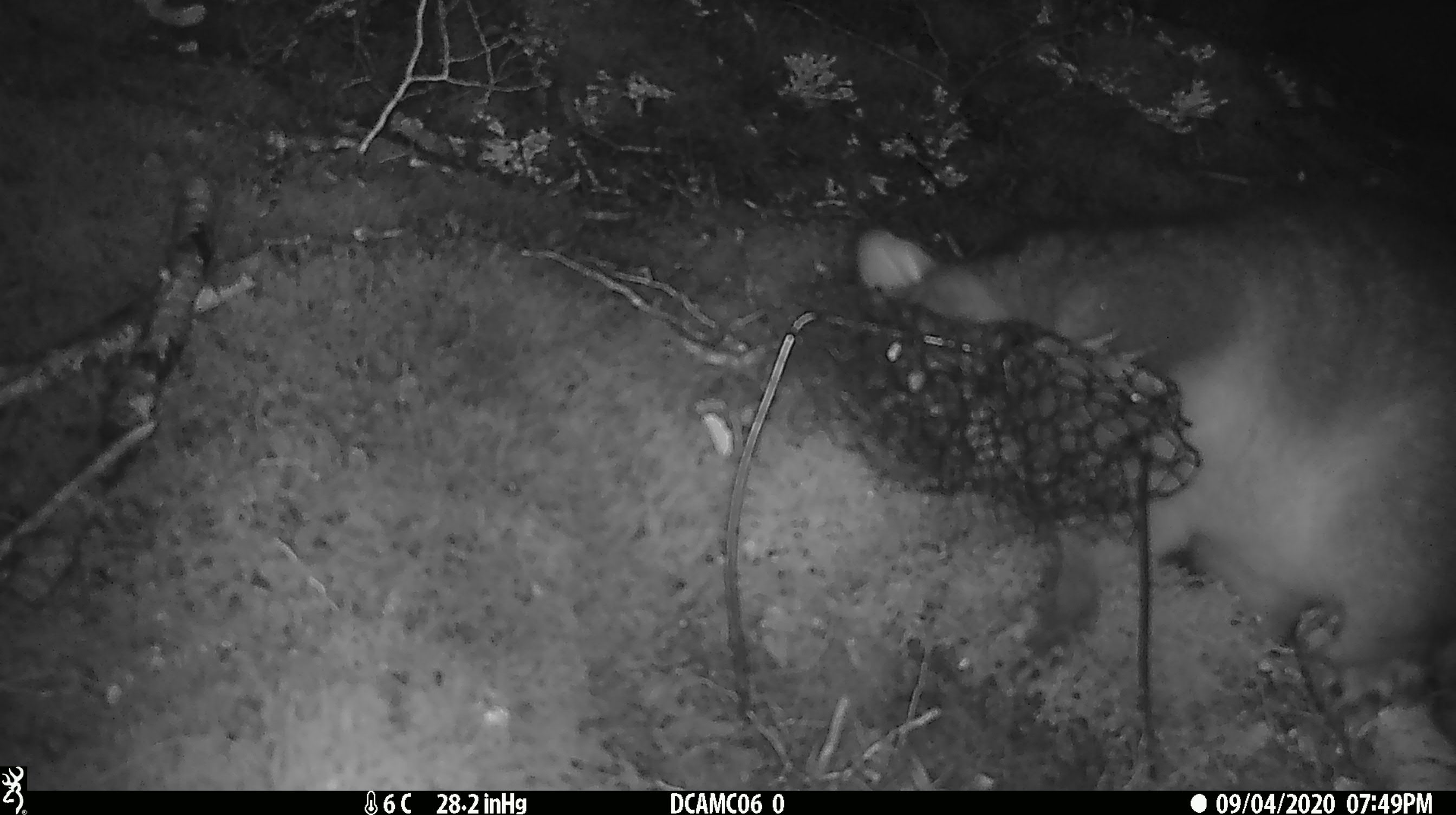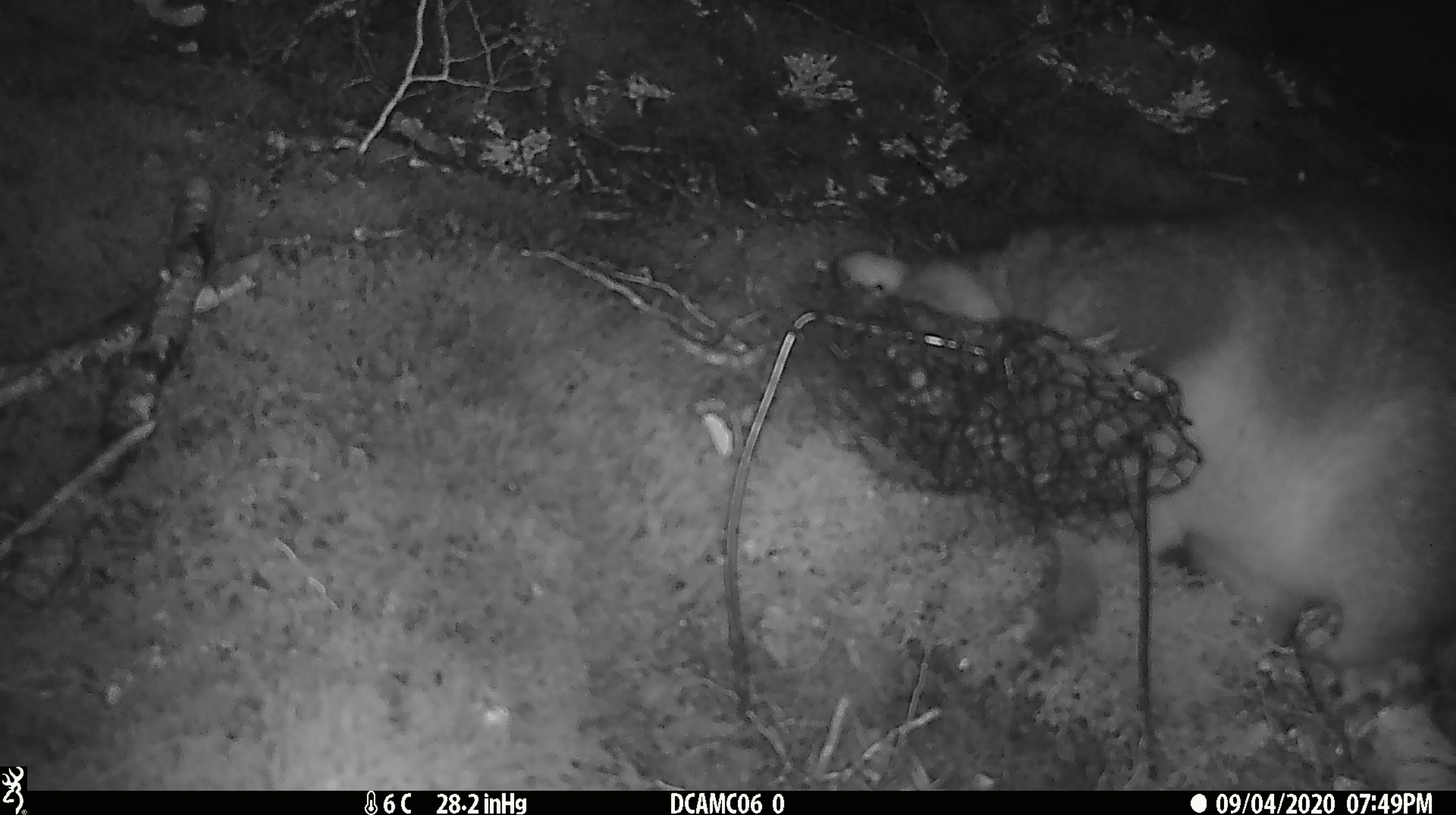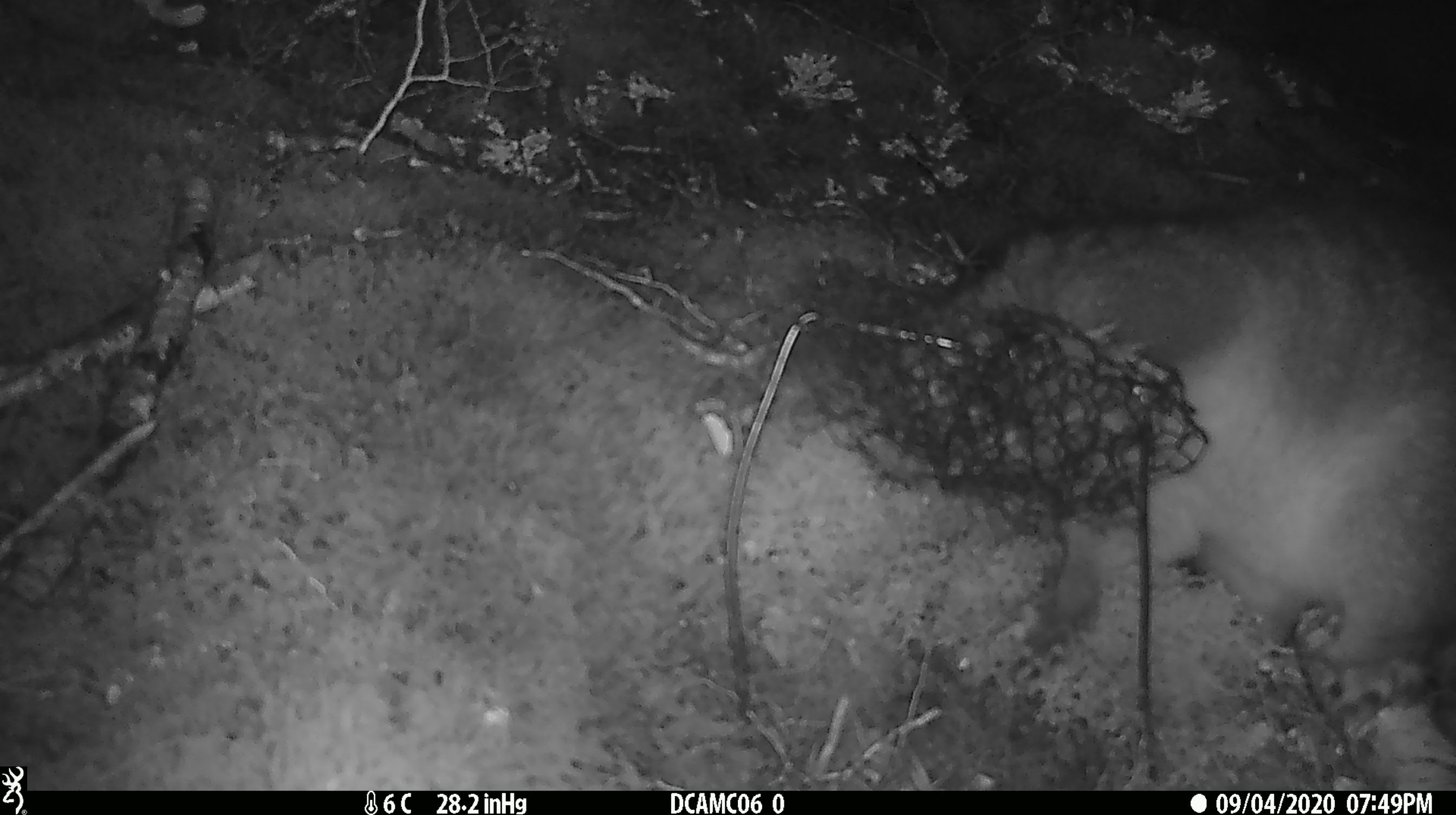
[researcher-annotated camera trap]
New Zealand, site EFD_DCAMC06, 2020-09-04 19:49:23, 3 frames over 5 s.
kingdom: Animalia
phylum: Chordata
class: Mammalia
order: Diprotodontia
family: Phalangeridae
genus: Trichosurus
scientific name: Trichosurus vulpecula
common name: common brushtail possum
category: possum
Possum (common brushtail possum) (Trichosurus vulpecula).